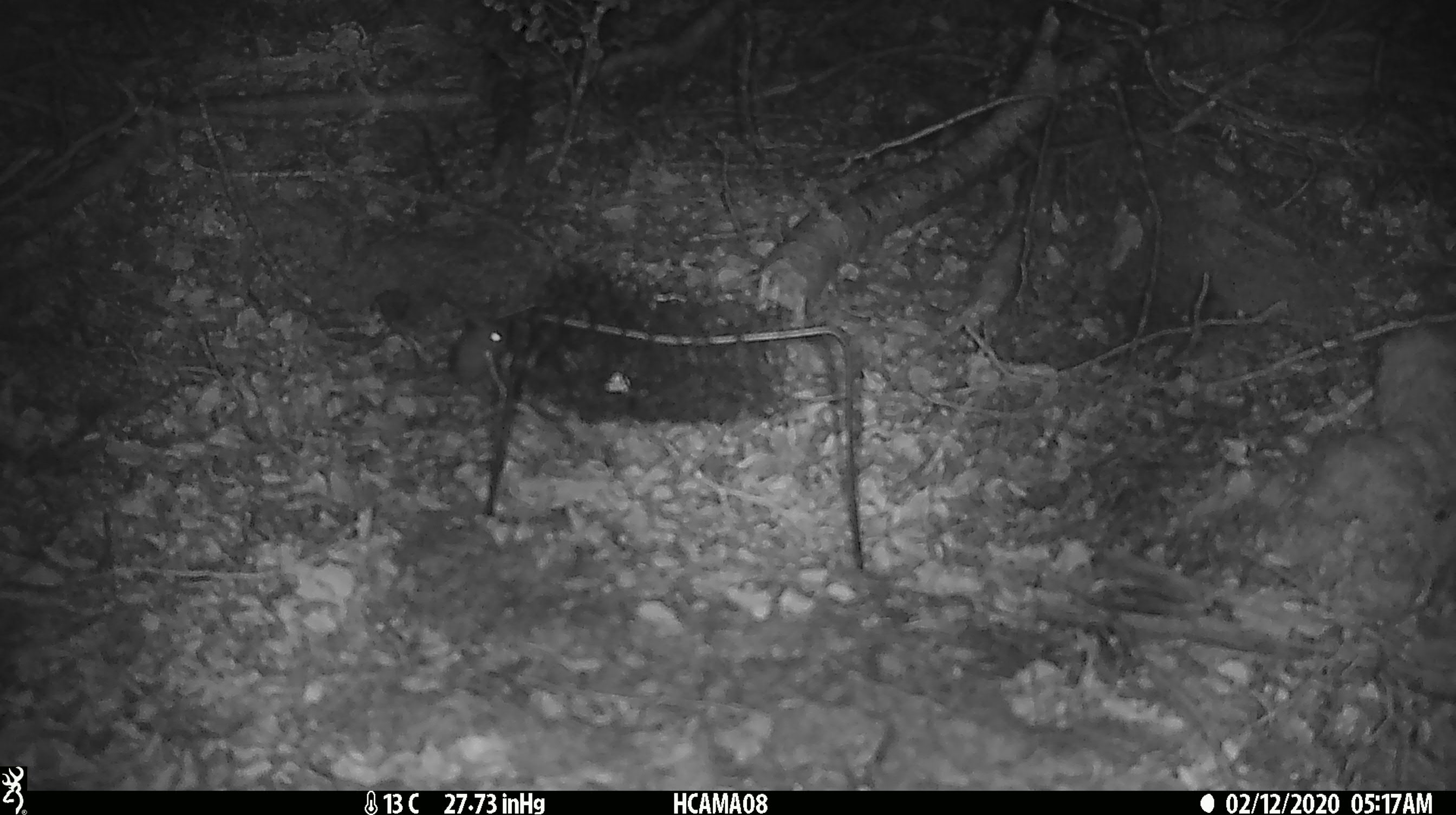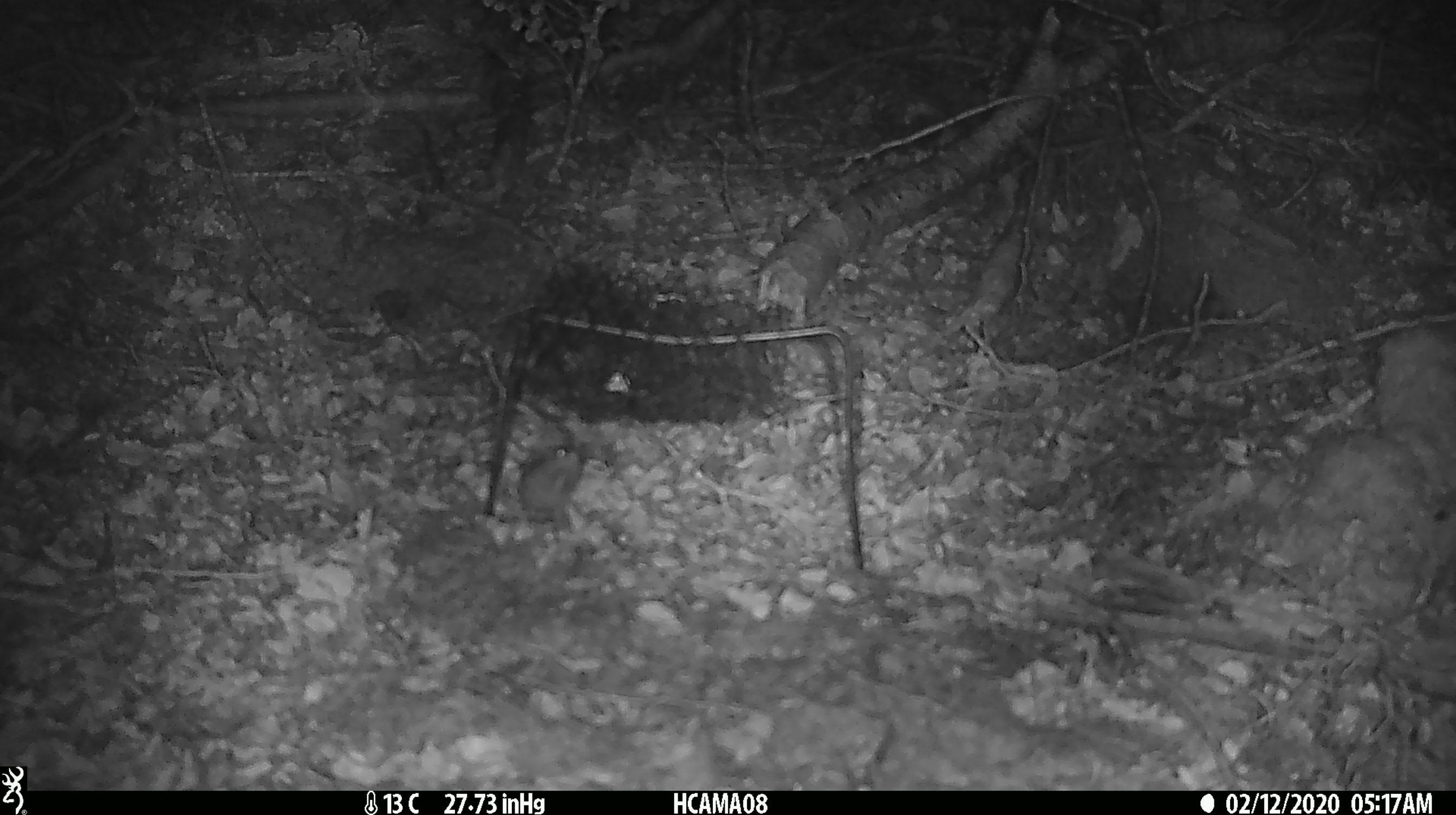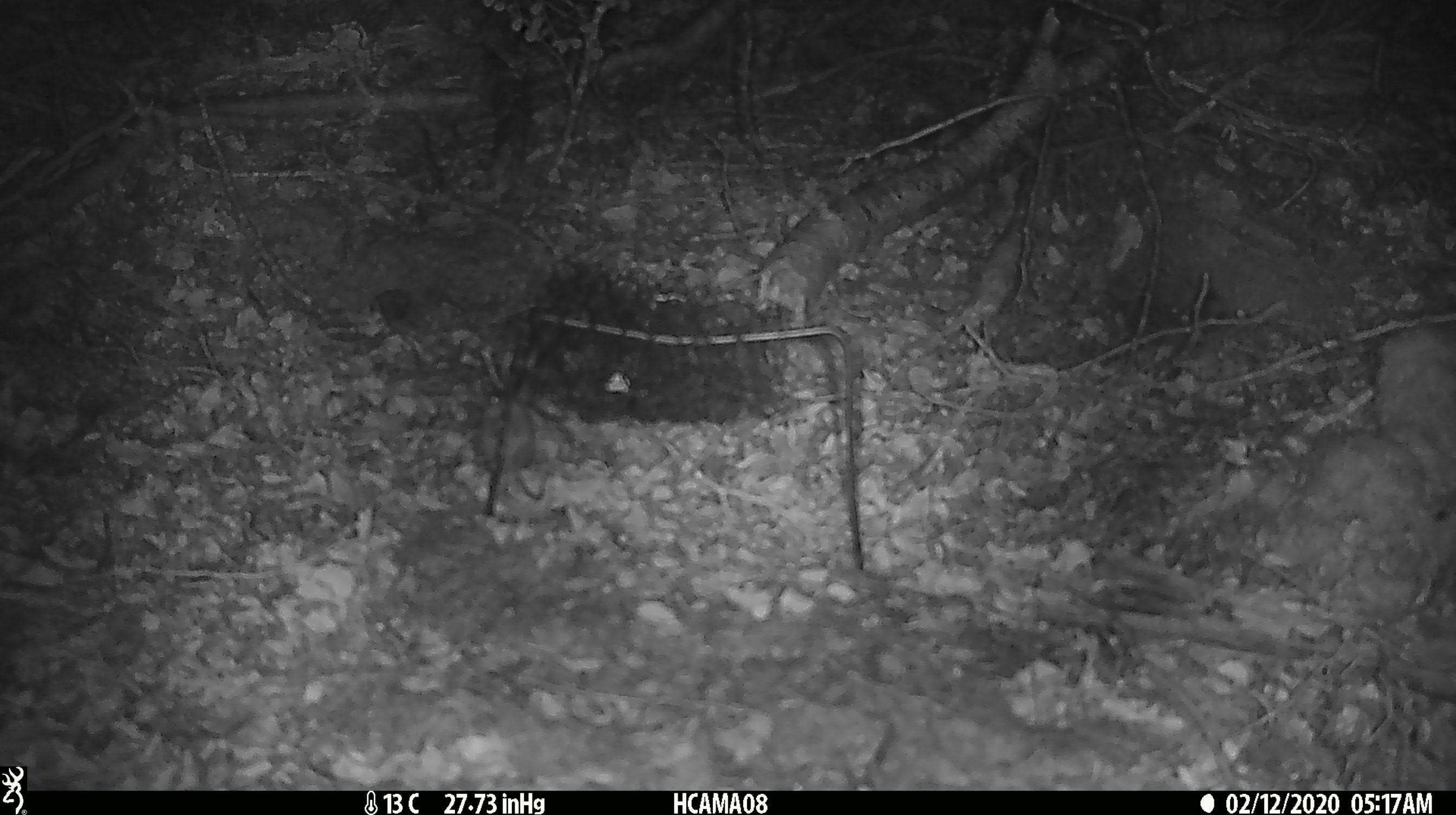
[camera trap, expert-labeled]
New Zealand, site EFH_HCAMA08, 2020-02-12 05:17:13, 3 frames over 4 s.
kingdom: Animalia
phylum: Chordata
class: Mammalia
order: Rodentia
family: Muridae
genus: Mus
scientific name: Mus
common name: mouse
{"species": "mouse (Mus)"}